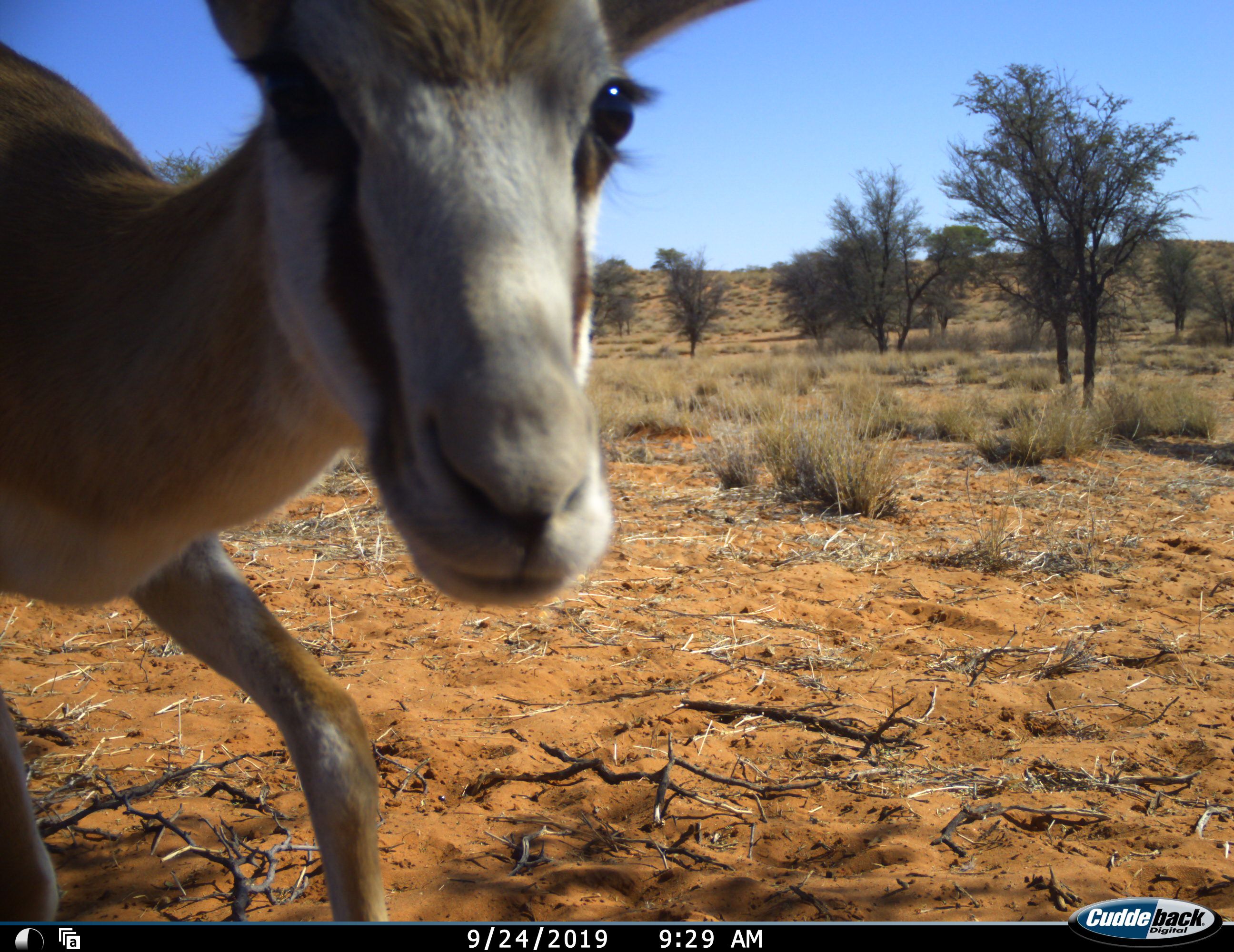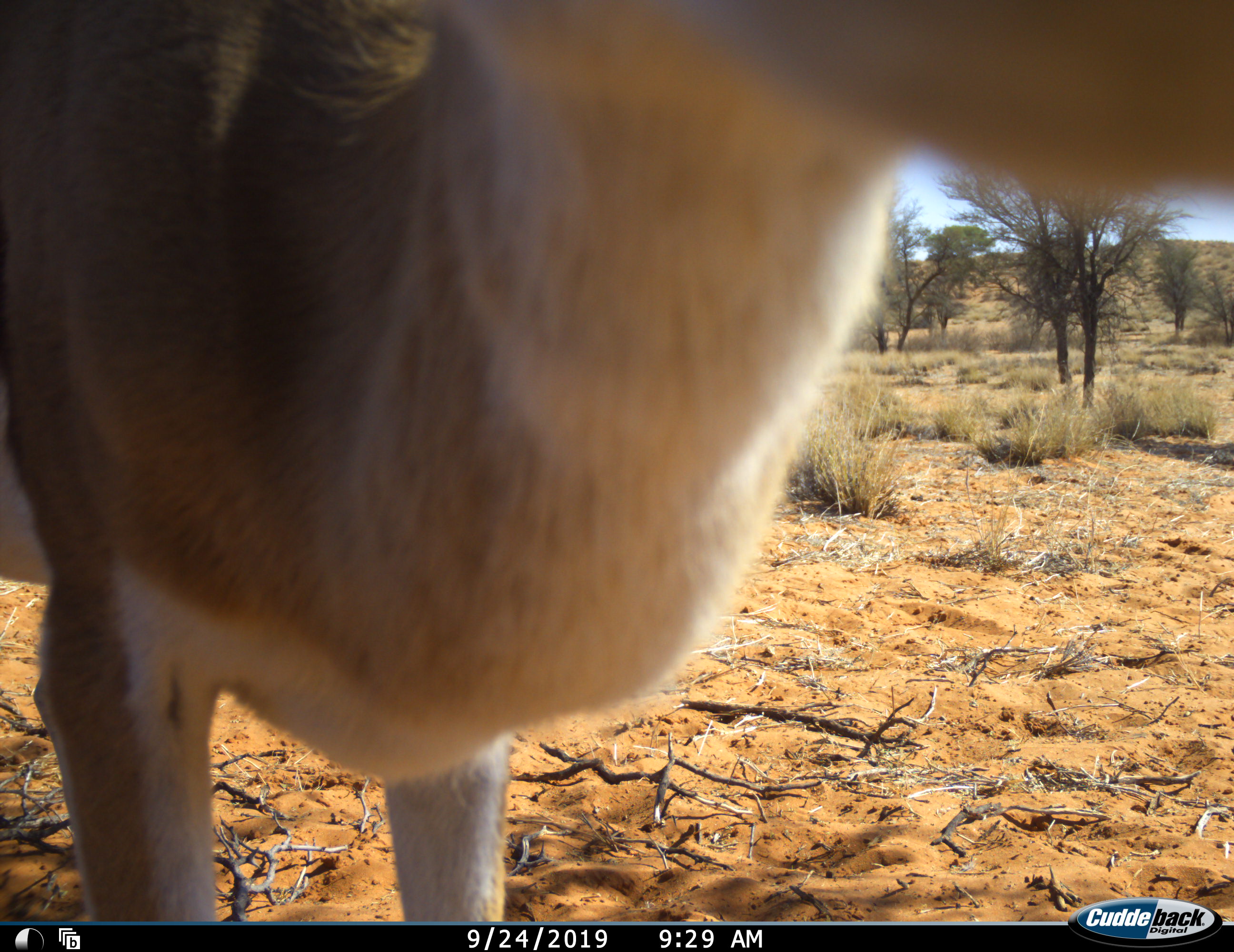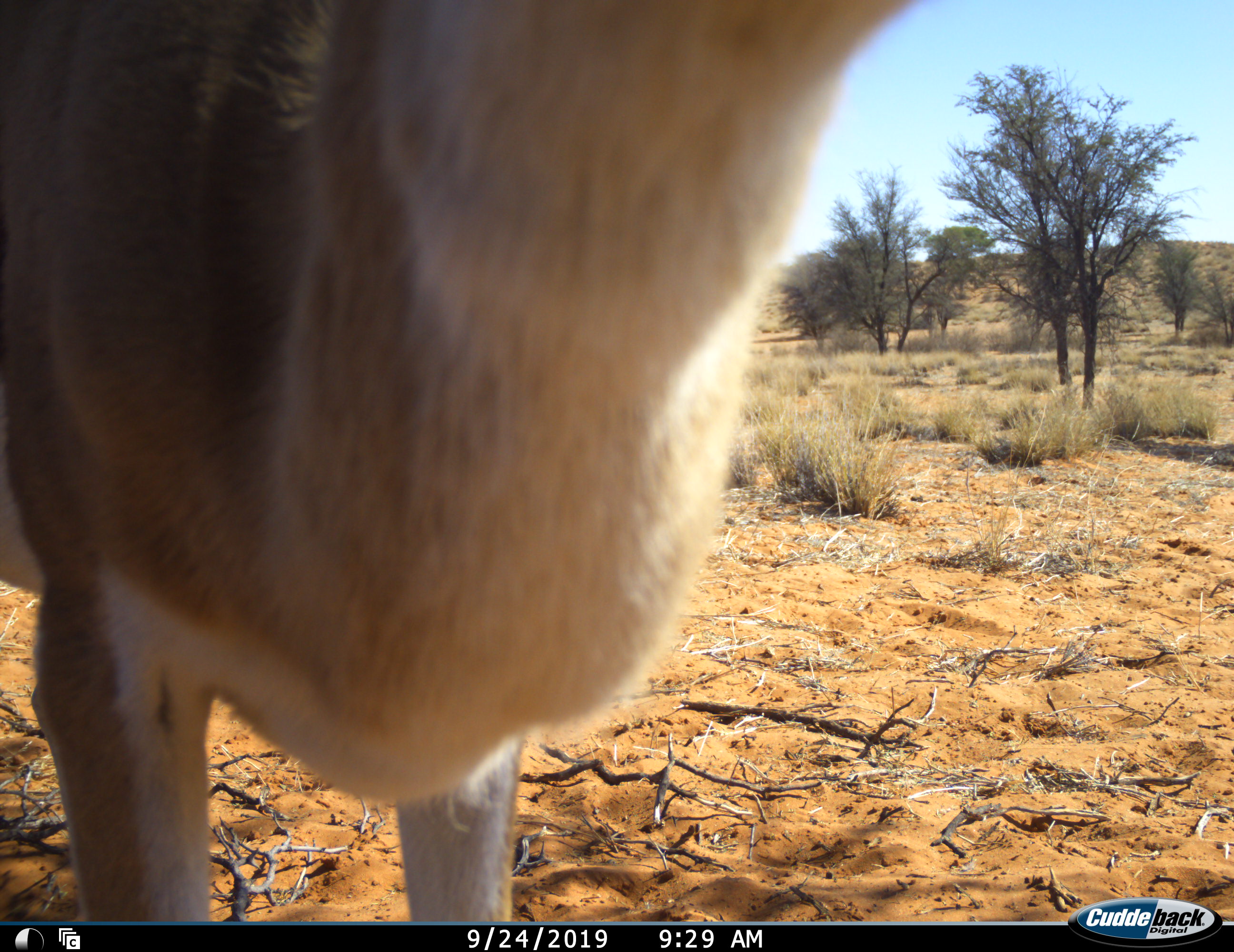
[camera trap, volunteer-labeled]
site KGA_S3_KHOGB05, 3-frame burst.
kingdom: Animalia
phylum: Chordata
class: Mammalia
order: Artiodactyla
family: Bovidae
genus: Antidorcas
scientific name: Antidorcas marsupialis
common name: springbok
Springbok (Antidorcas marsupialis), count 1. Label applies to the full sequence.